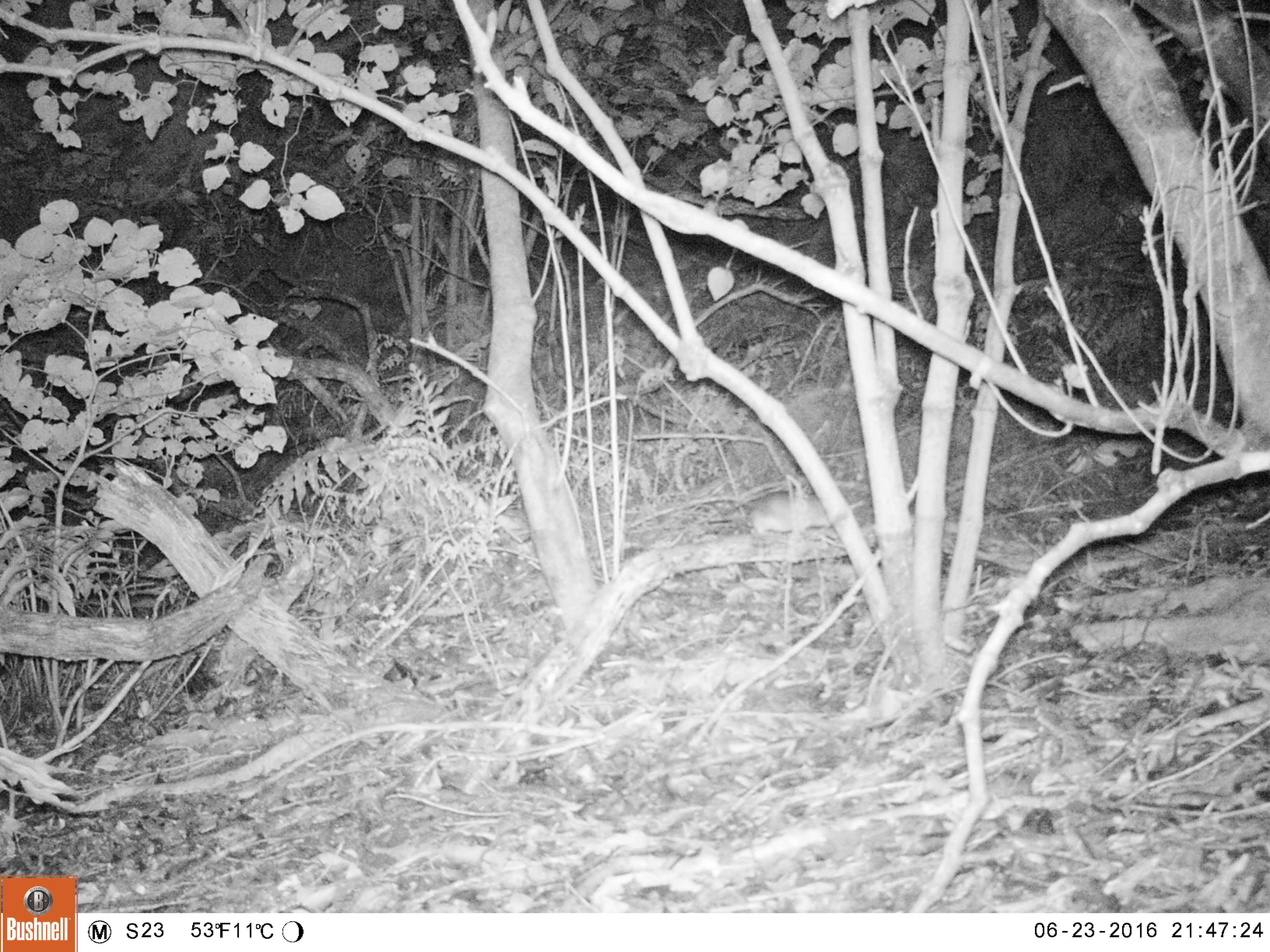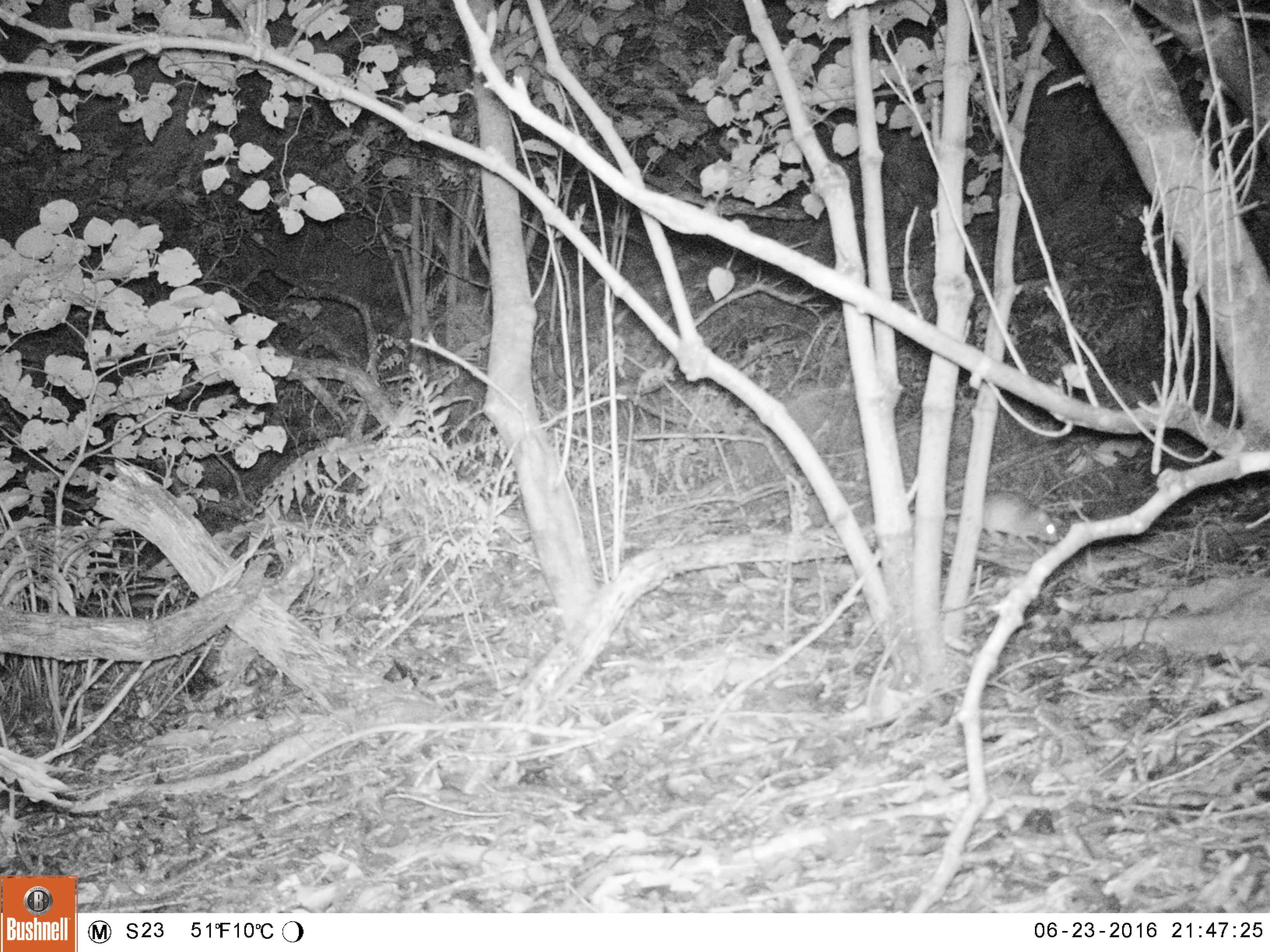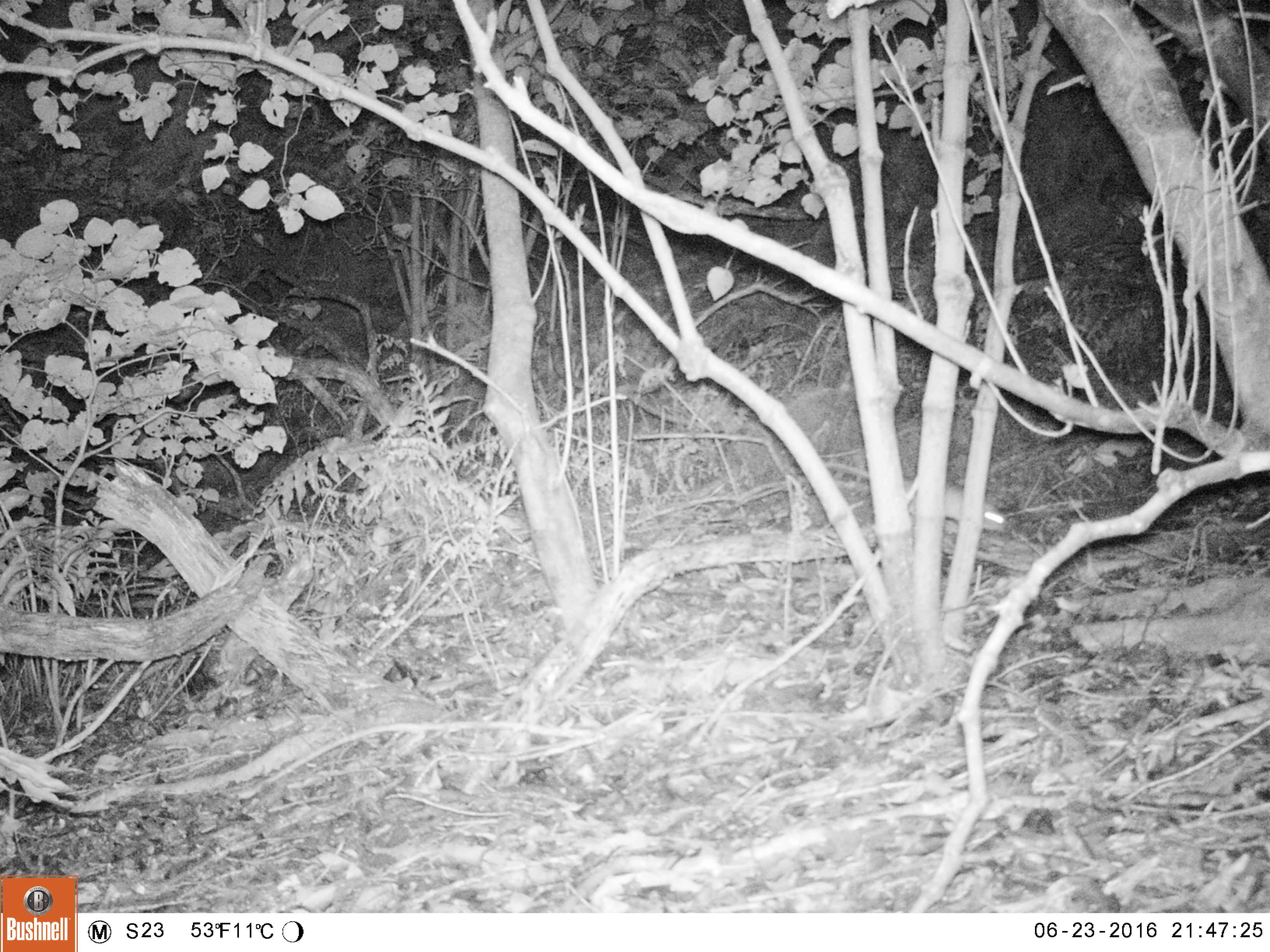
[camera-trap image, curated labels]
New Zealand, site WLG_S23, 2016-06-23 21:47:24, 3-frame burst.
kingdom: Animalia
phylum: Chordata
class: Mammalia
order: Rodentia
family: Muridae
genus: Rattus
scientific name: Rattus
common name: rat